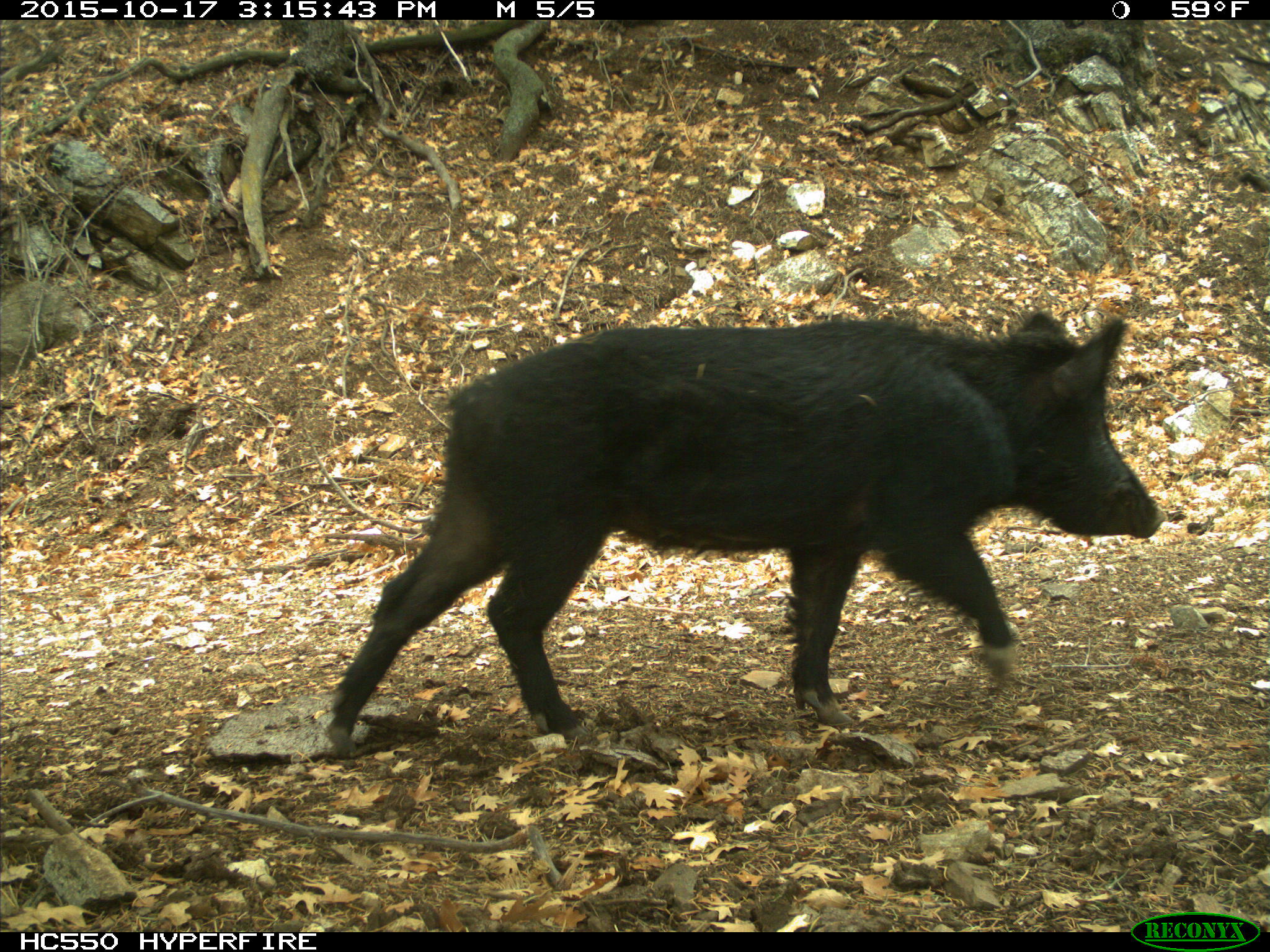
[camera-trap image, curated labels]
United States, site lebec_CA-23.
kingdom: Animalia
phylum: Chordata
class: Mammalia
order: Artiodactyla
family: Suidae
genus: Sus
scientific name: Sus scrofa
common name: wild boar